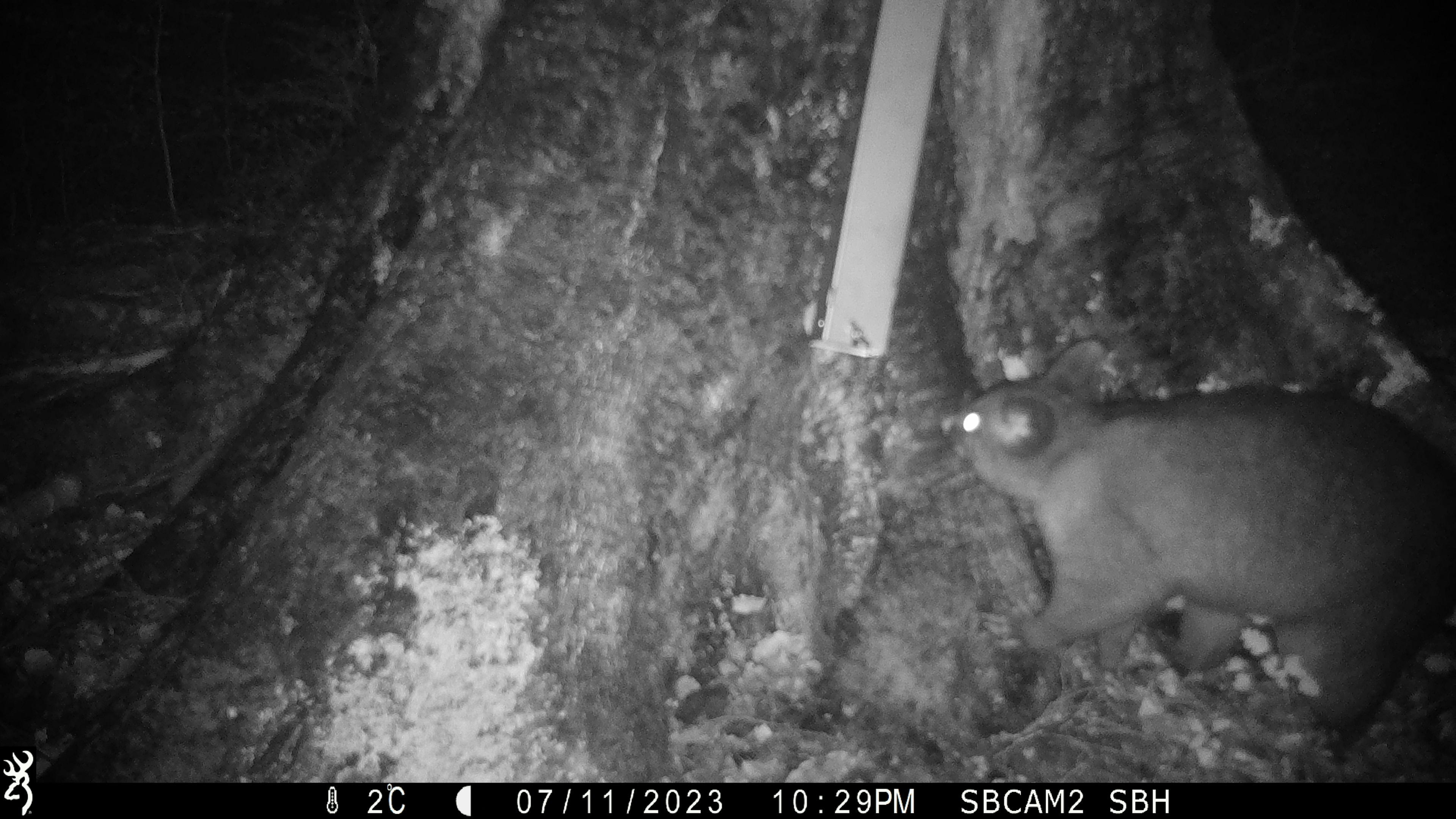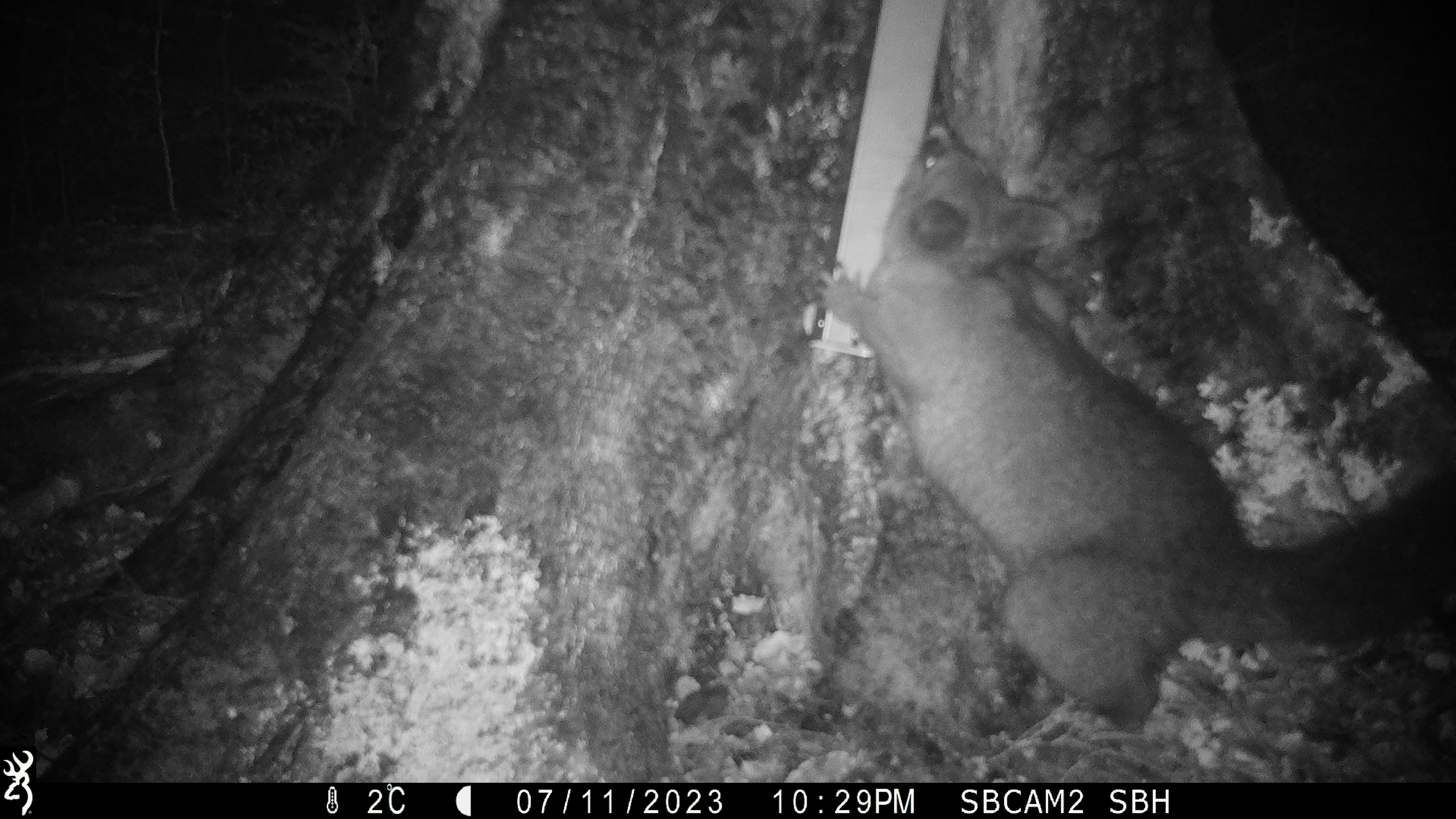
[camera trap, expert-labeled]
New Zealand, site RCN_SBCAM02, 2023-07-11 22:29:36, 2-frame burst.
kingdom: Animalia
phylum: Chordata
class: Mammalia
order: Diprotodontia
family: Phalangeridae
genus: Trichosurus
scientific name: Trichosurus vulpecula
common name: common brushtail possum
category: possum